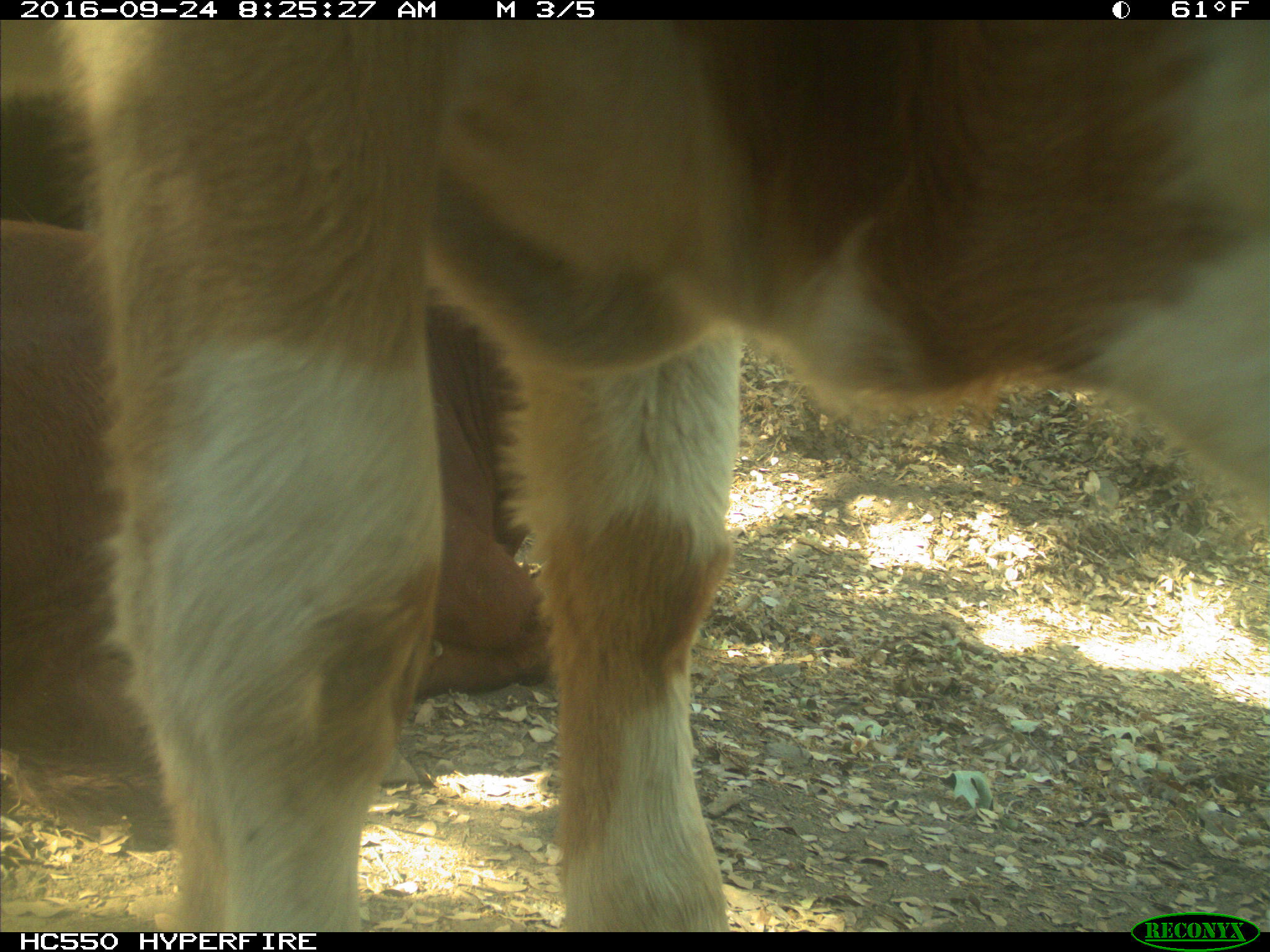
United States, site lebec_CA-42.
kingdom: Animalia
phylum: Chordata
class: Mammalia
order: Artiodactyla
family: Bovidae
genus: Bos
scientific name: Bos taurus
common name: domestic cow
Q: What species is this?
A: Bos taurus (domestic cow).